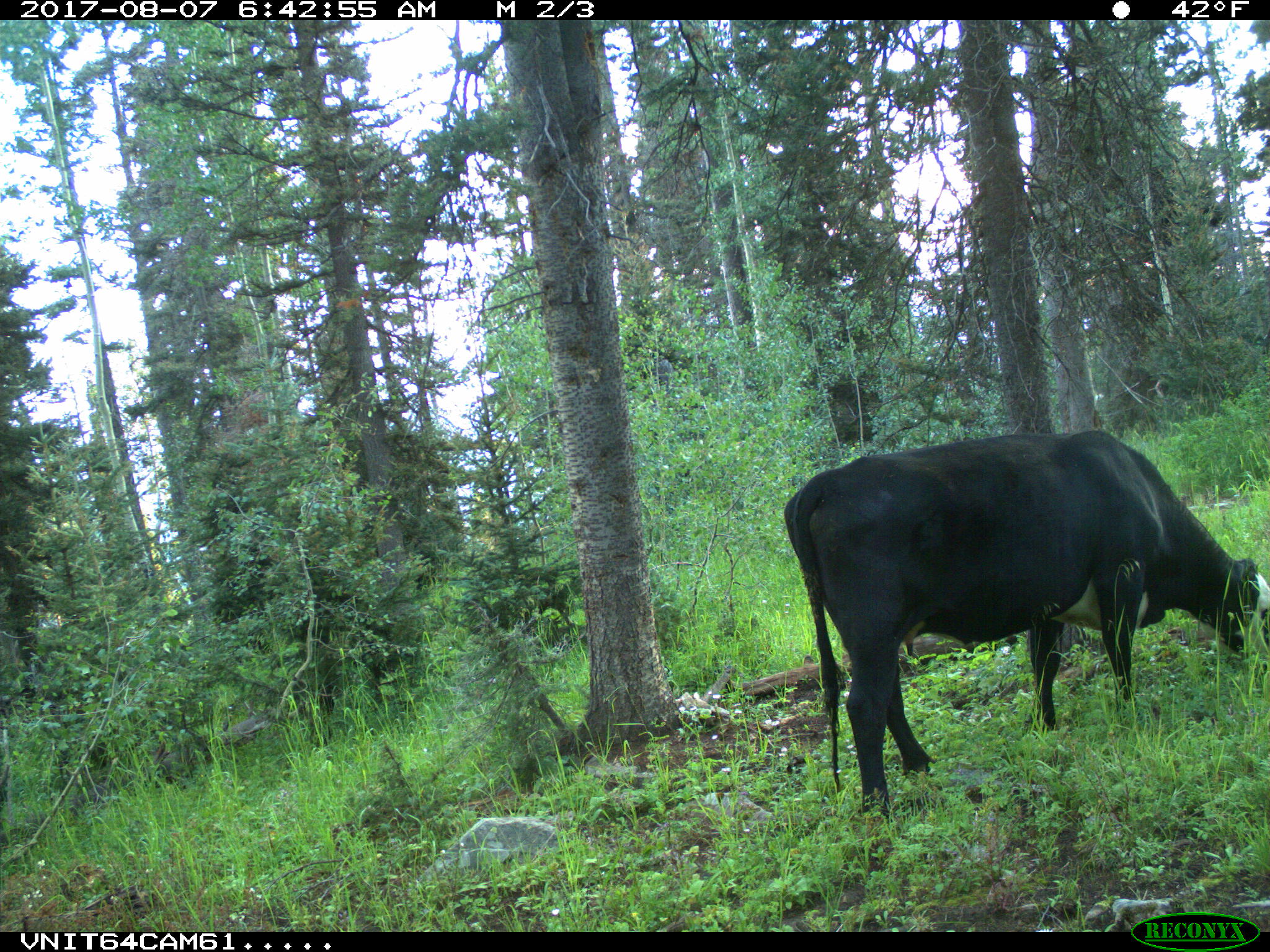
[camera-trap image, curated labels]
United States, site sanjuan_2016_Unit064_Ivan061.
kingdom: Animalia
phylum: Chordata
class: Mammalia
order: Artiodactyla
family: Bovidae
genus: Bos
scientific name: Bos taurus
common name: domestic cow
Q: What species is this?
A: Bos taurus (domestic cow).